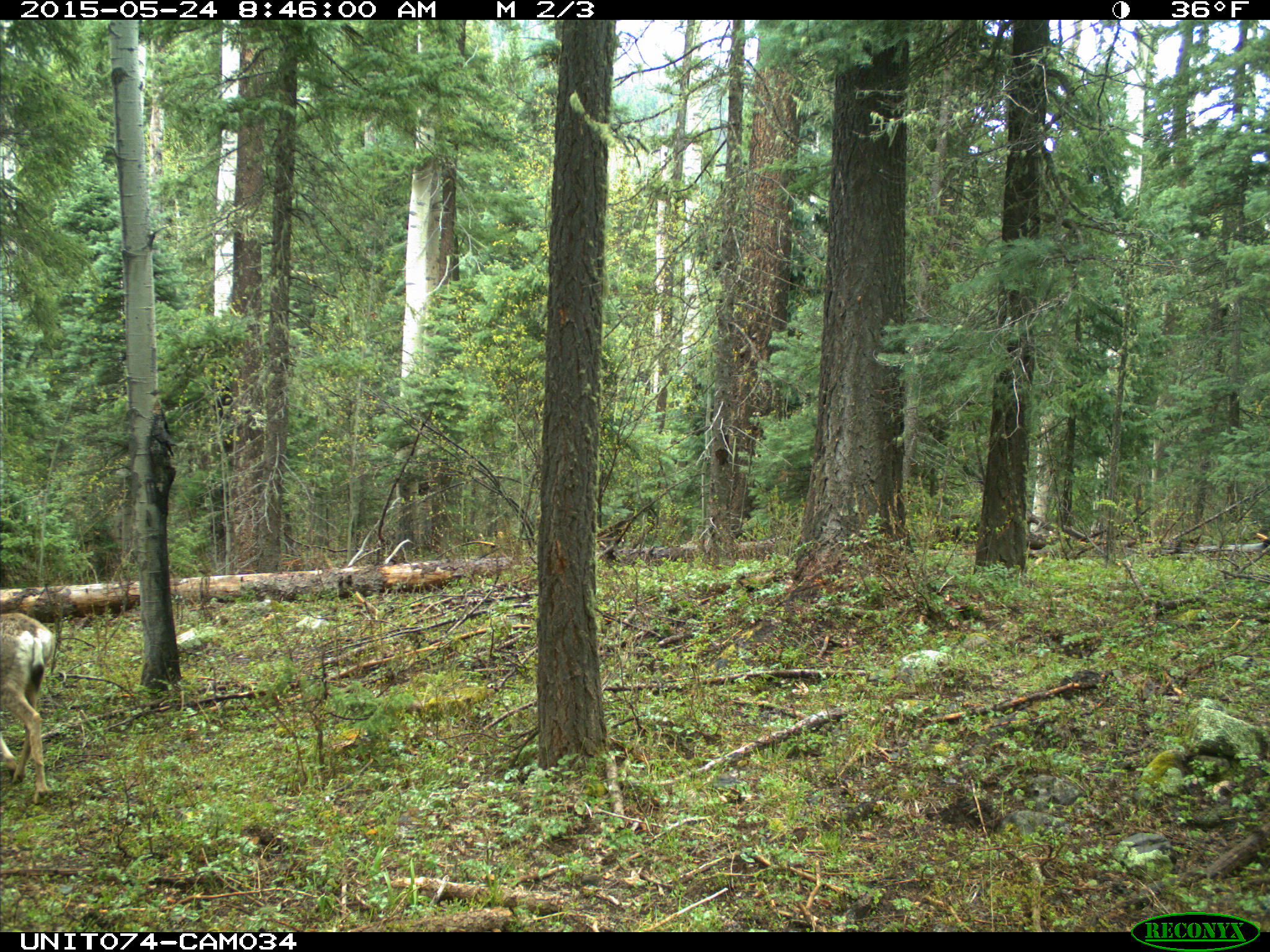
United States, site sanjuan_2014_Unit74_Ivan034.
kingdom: Animalia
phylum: Chordata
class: Mammalia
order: Artiodactyla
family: Cervidae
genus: Odocoileus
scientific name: Odocoileus hemionus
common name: mule deer